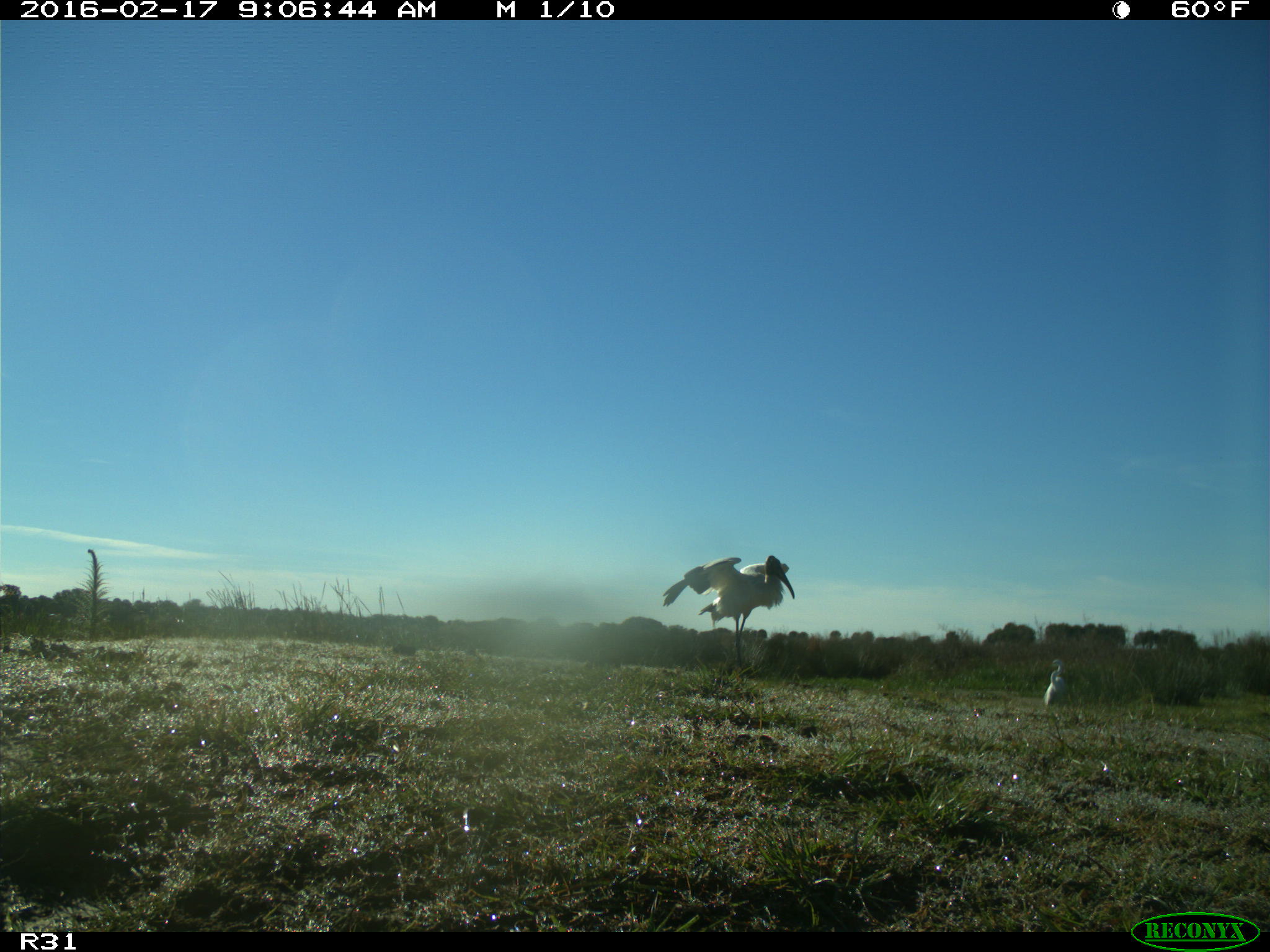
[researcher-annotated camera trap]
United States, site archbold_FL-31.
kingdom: Animalia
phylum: Chordata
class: Aves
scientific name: Aves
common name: birds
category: unidentified bird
Unidentified bird (birds) (Aves).